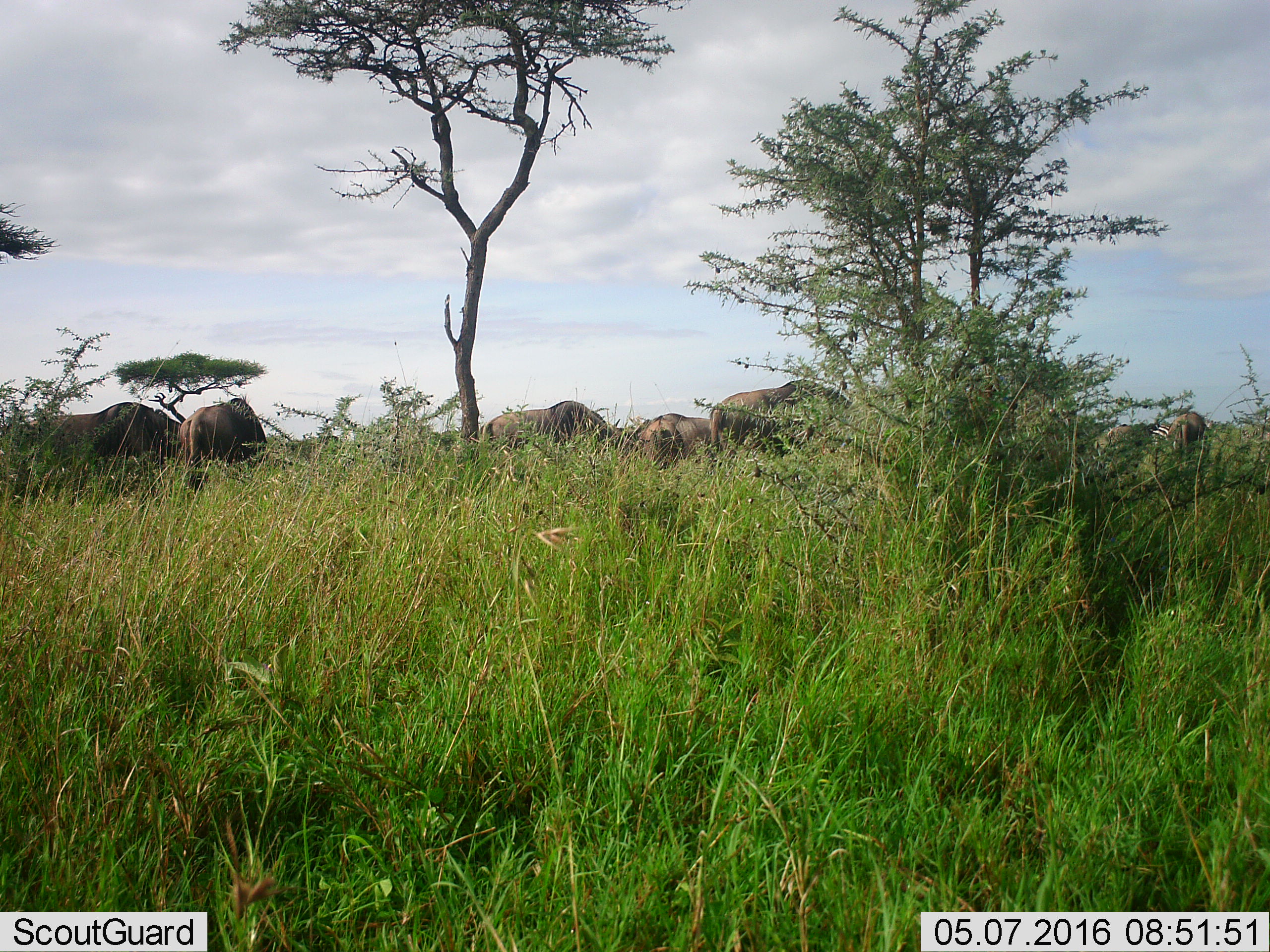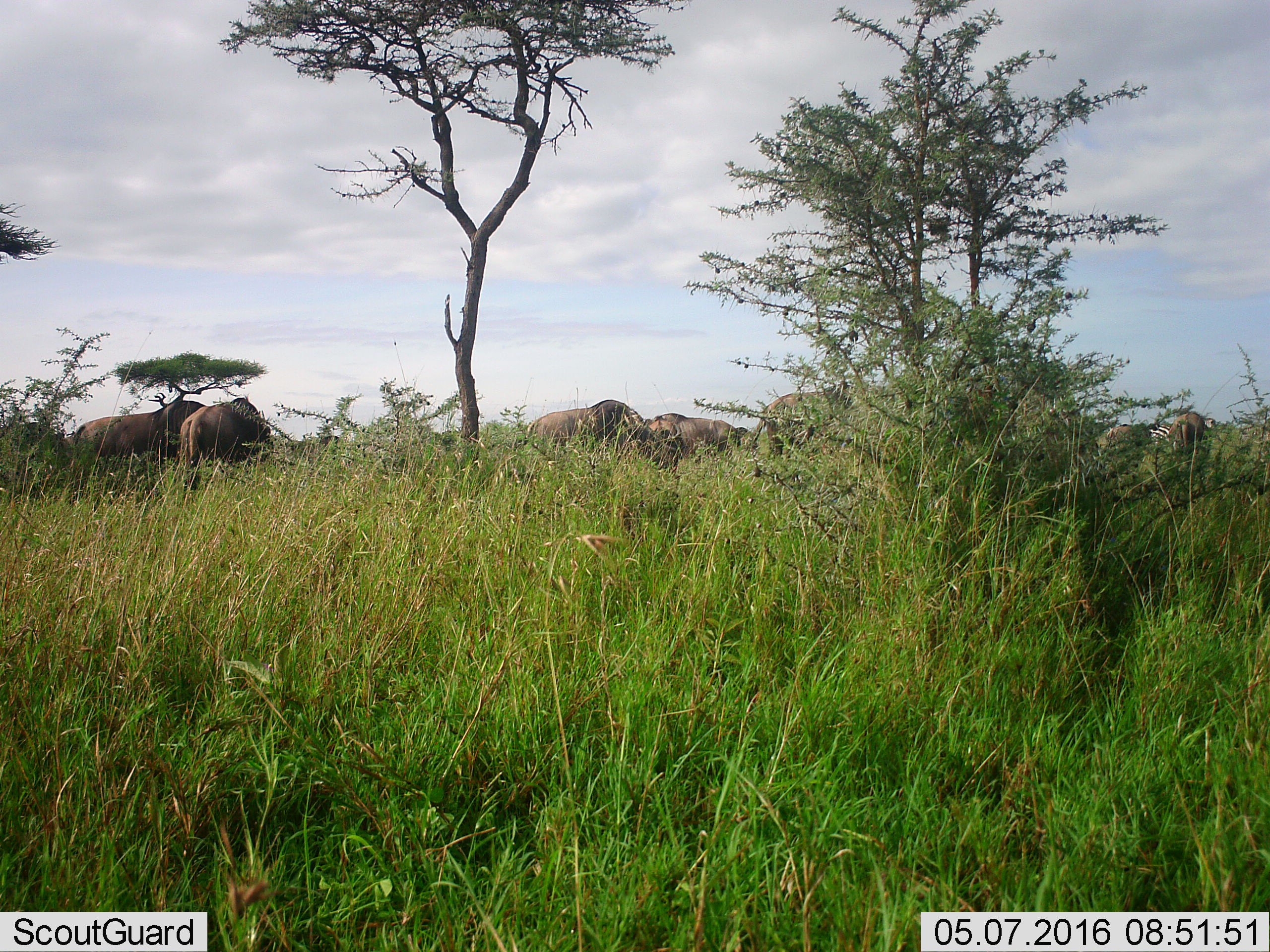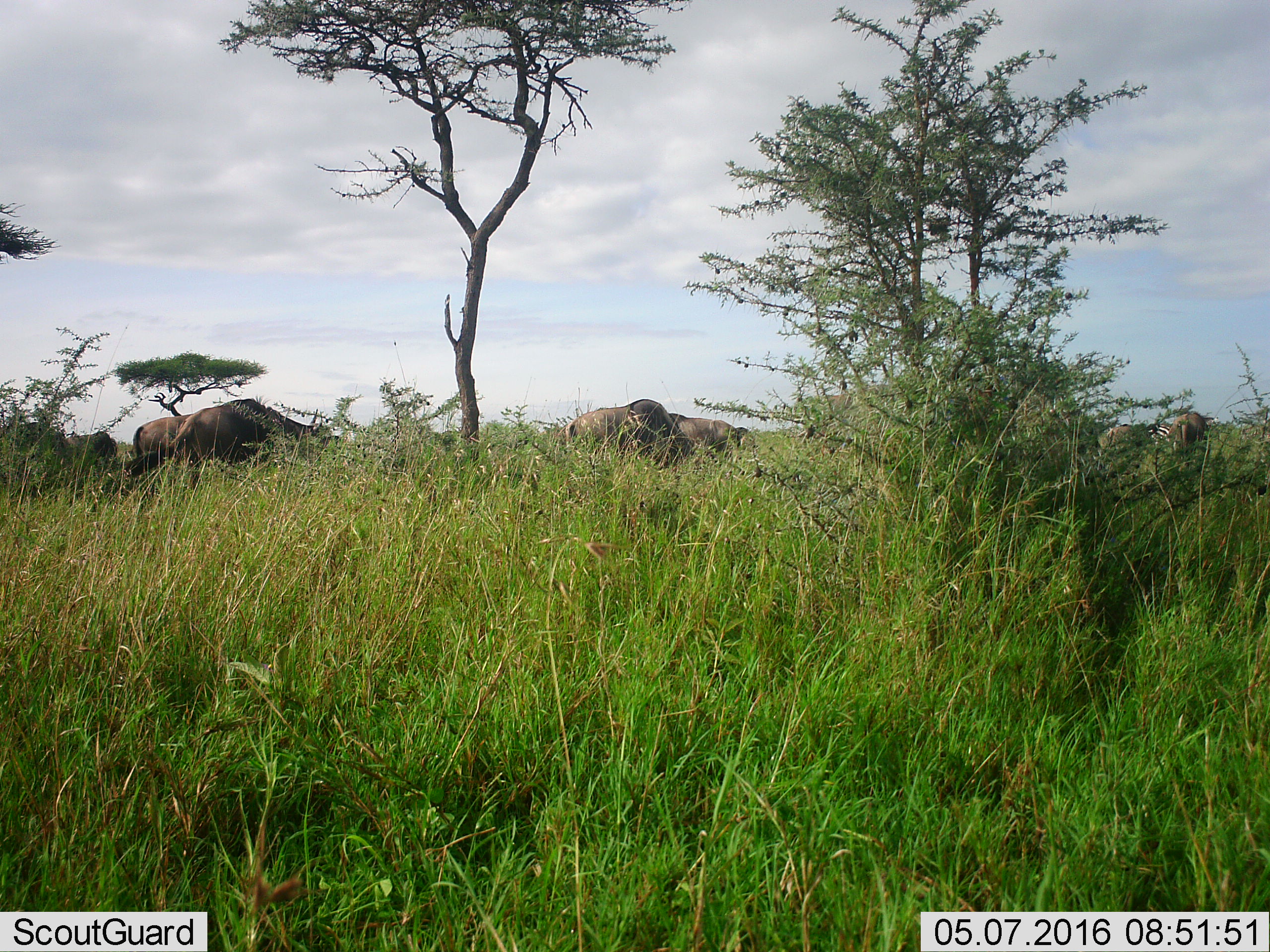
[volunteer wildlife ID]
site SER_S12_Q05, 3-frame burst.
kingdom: Animalia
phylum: Chordata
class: Mammalia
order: Artiodactyla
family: Bovidae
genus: Connochaetes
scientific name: Connochaetes taurinus taurinus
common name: blue wildebeest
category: wildebeestblue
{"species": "wildebeestblue (blue wildebeest) (Connochaetes taurinus taurinus)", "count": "8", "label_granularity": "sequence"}